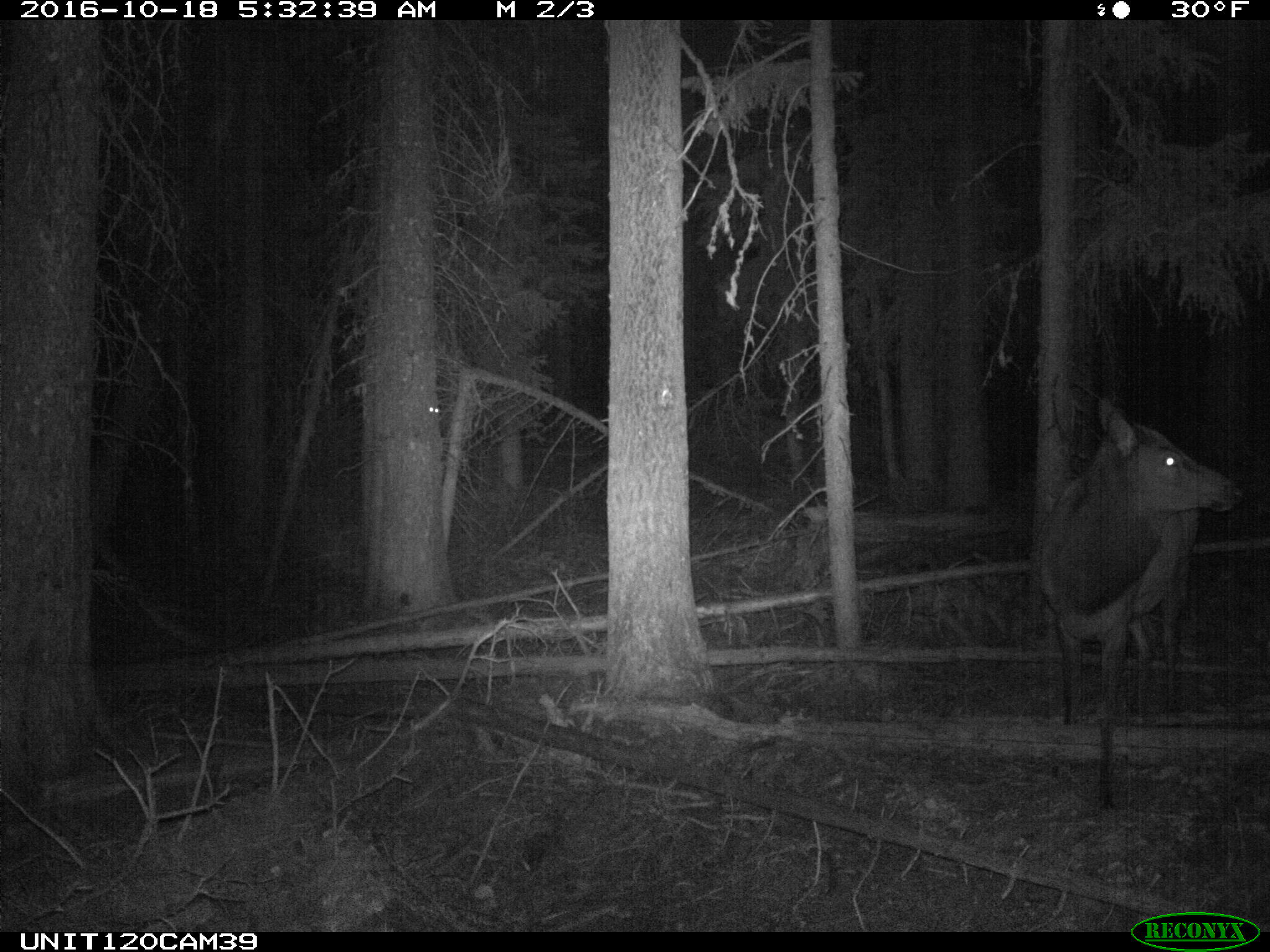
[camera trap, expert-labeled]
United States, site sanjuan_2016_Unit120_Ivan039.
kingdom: Animalia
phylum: Chordata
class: Mammalia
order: Artiodactyla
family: Cervidae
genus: Cervus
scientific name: Cervus elaphus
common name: red deer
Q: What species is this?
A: Cervus elaphus (red deer).